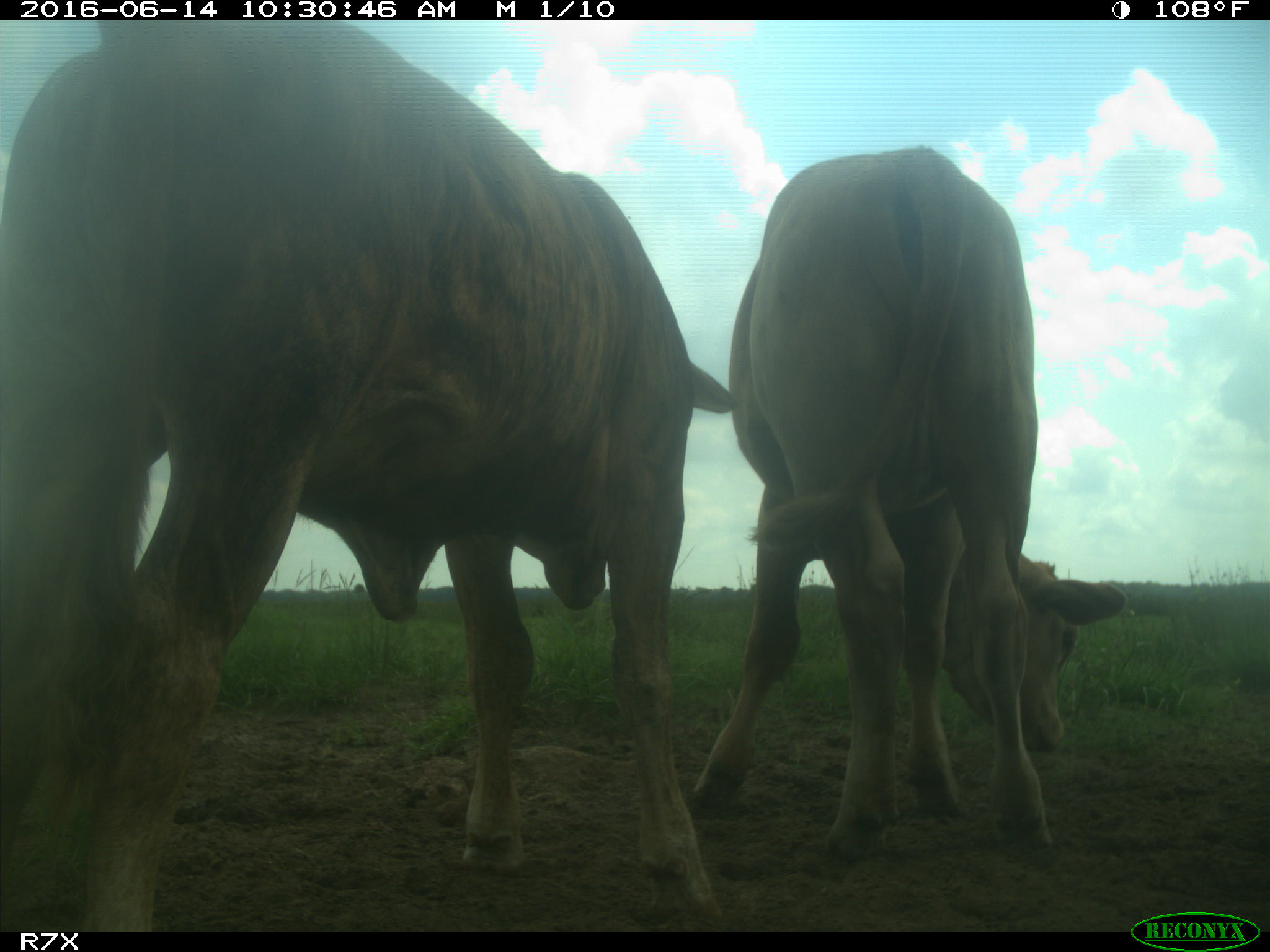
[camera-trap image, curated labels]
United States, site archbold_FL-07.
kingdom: Animalia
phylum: Chordata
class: Mammalia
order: Artiodactyla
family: Bovidae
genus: Bos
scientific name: Bos taurus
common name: domestic cow